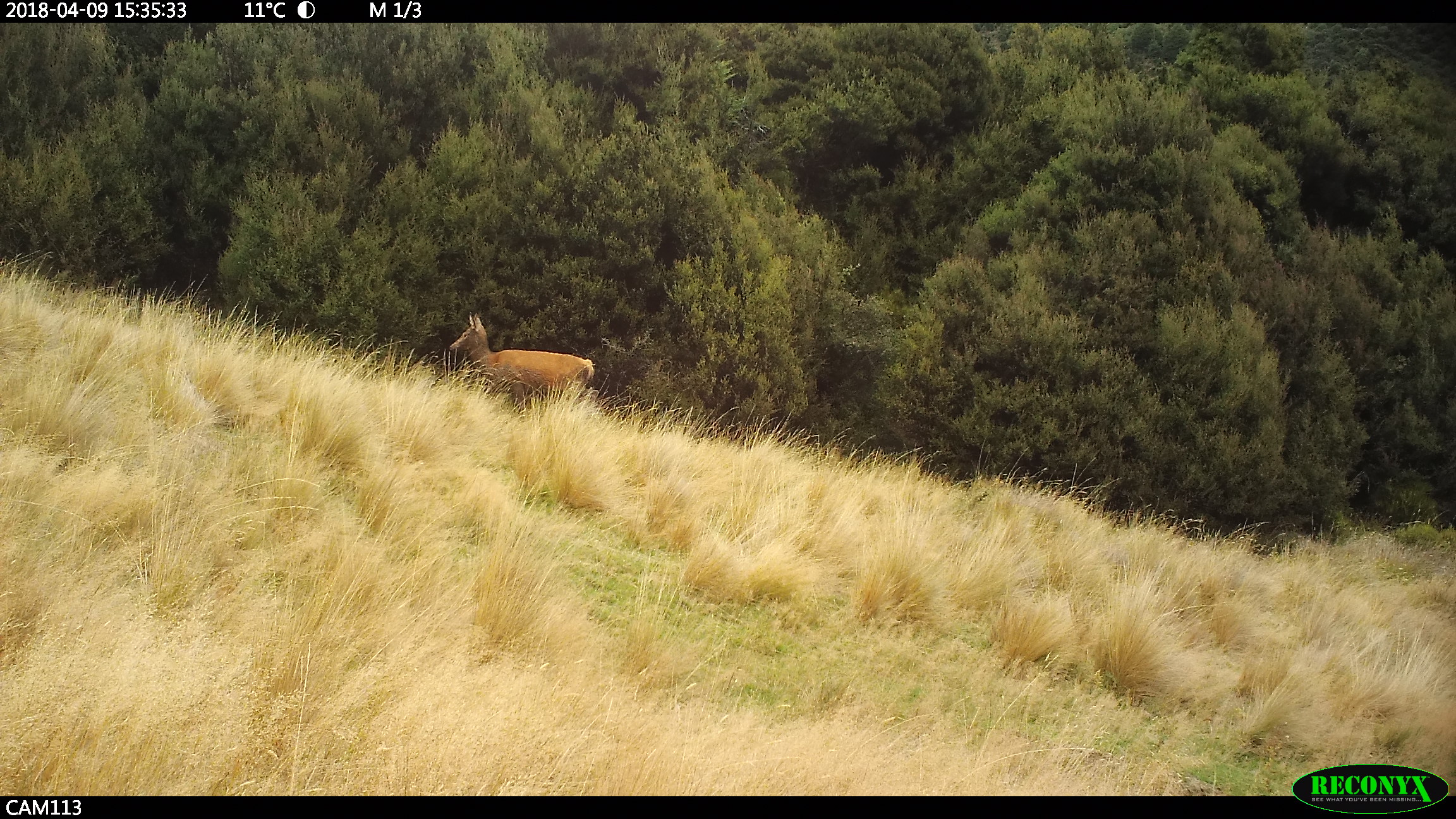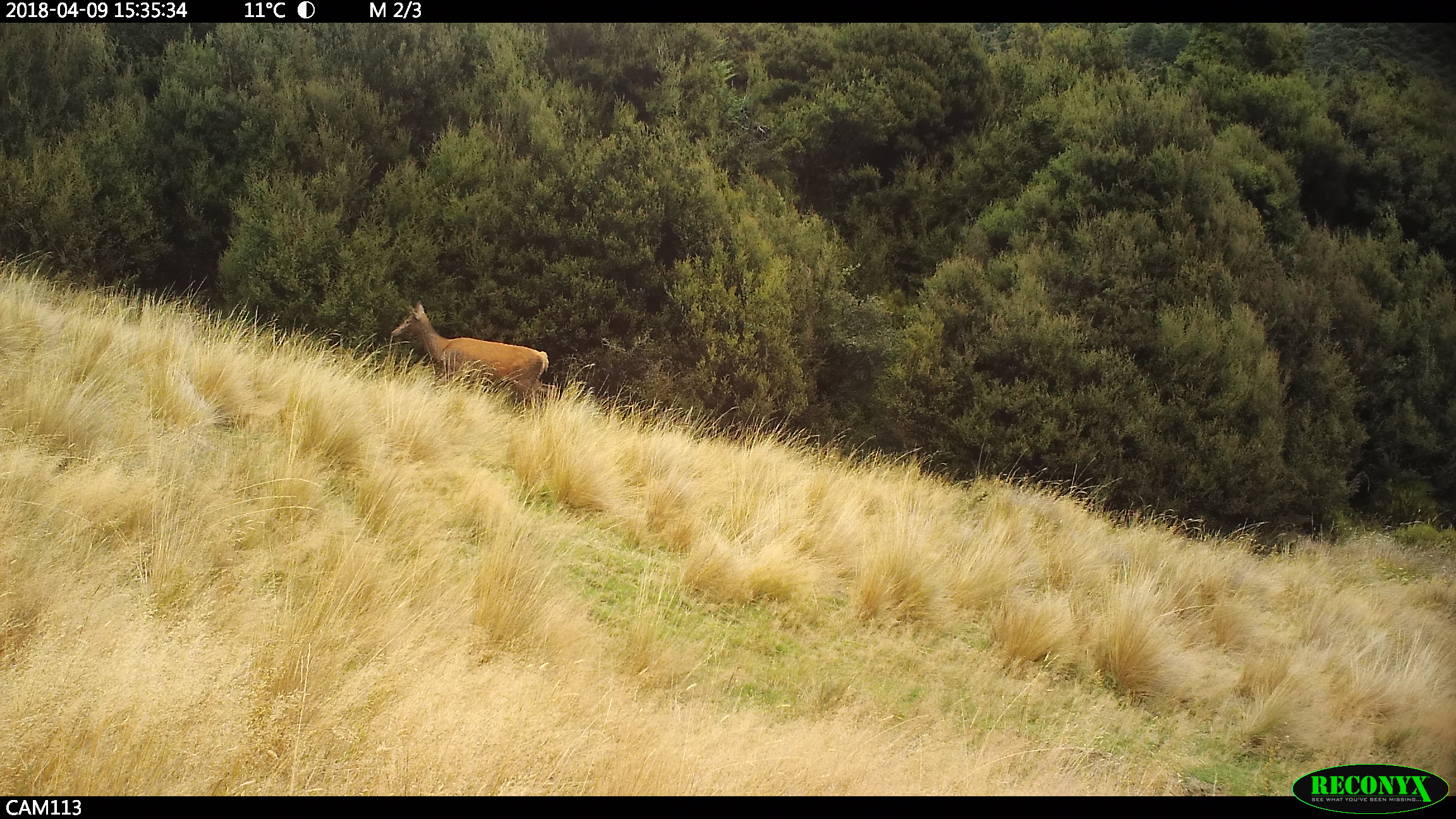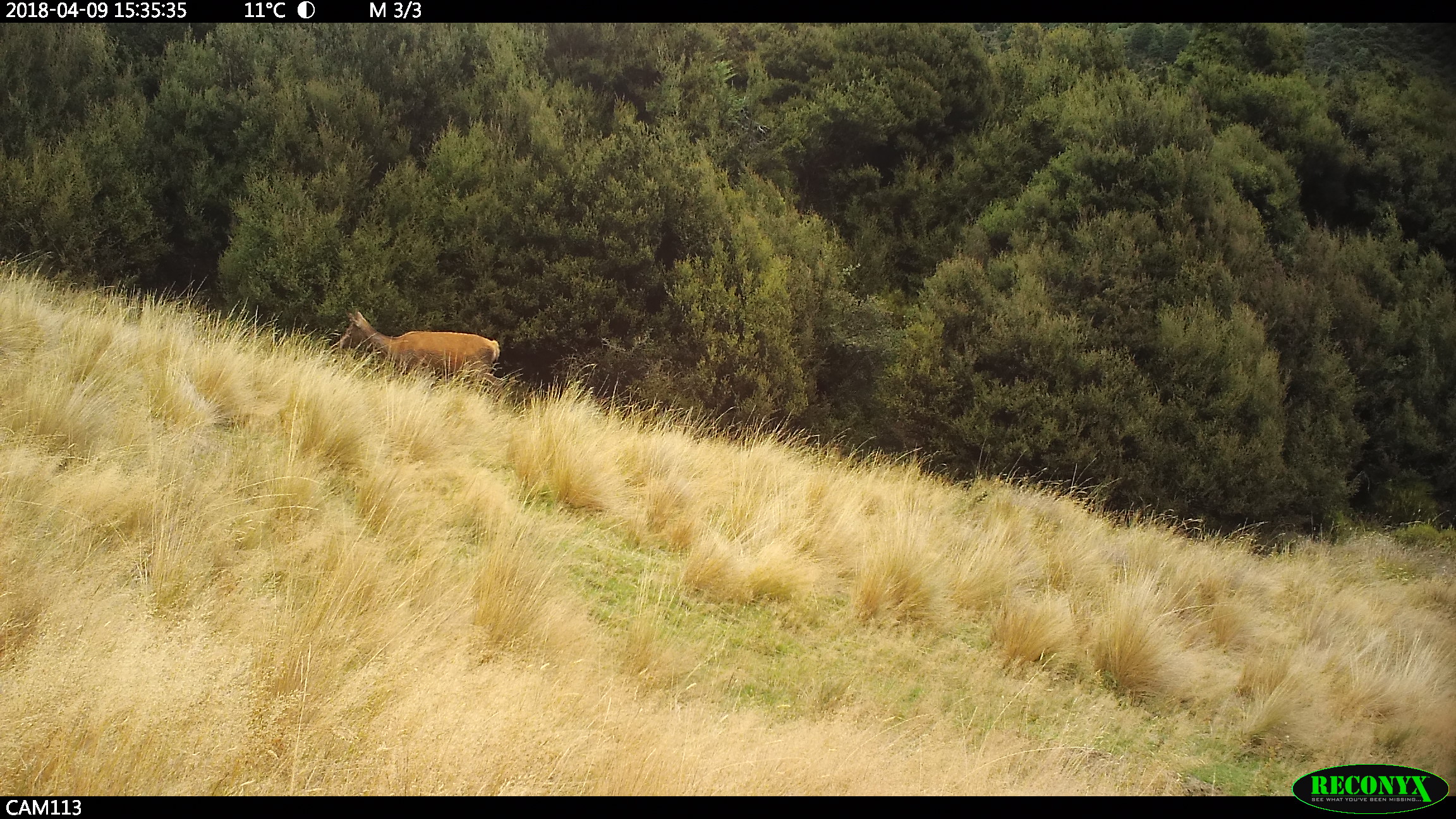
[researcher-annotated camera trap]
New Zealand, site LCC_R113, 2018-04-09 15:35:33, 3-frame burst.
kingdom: Animalia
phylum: Chordata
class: Mammalia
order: Artiodactyla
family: Cervidae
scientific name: Cervidae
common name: deer